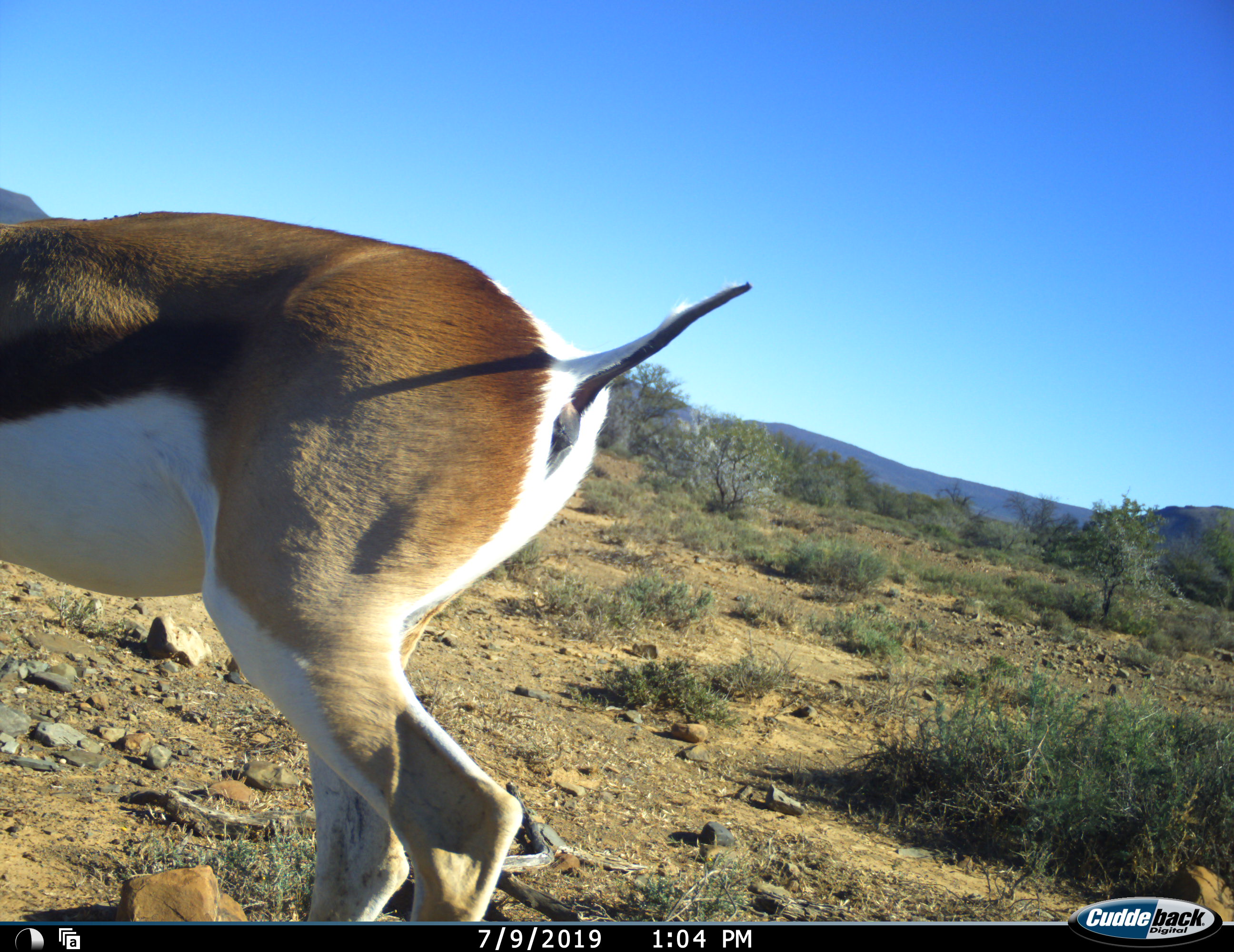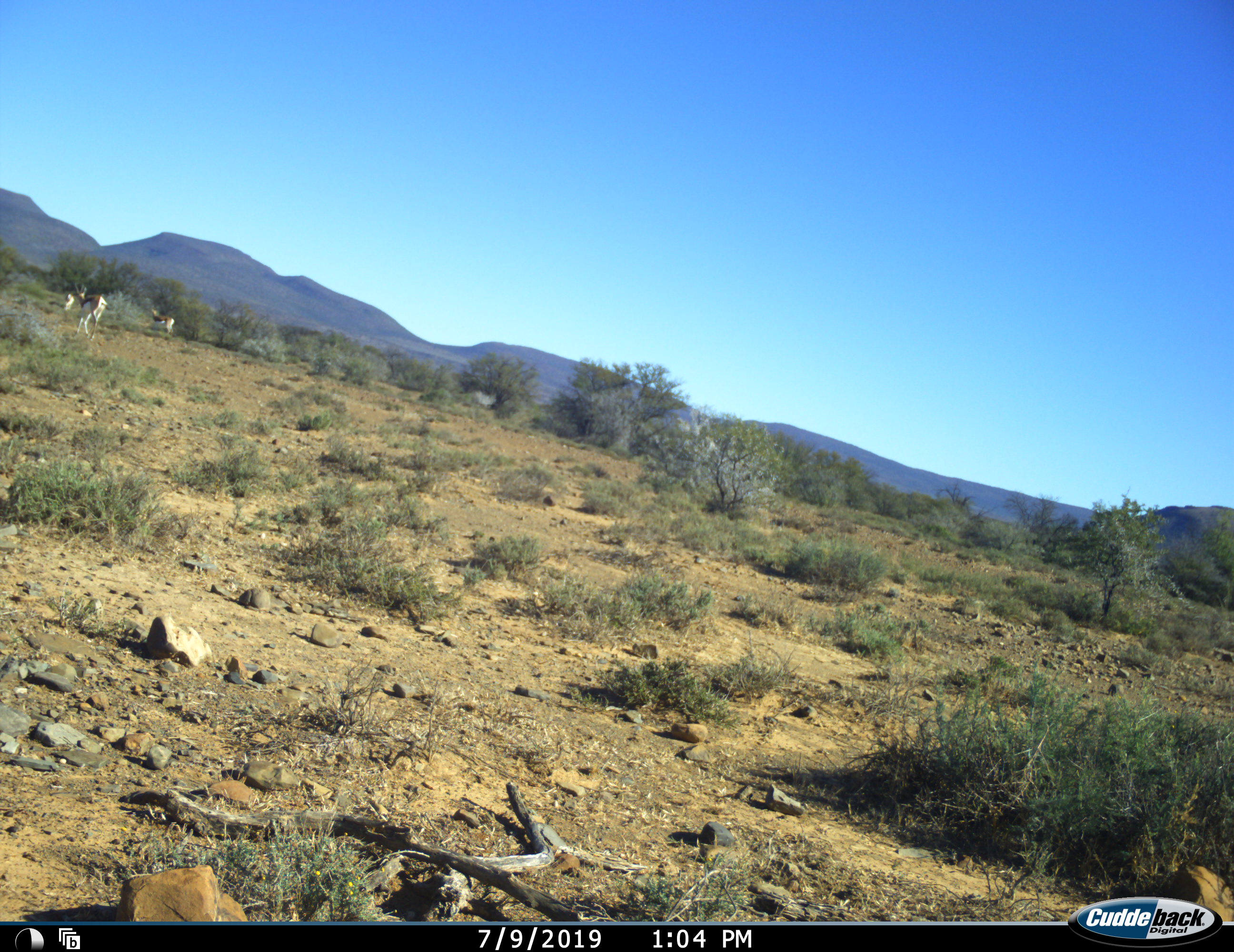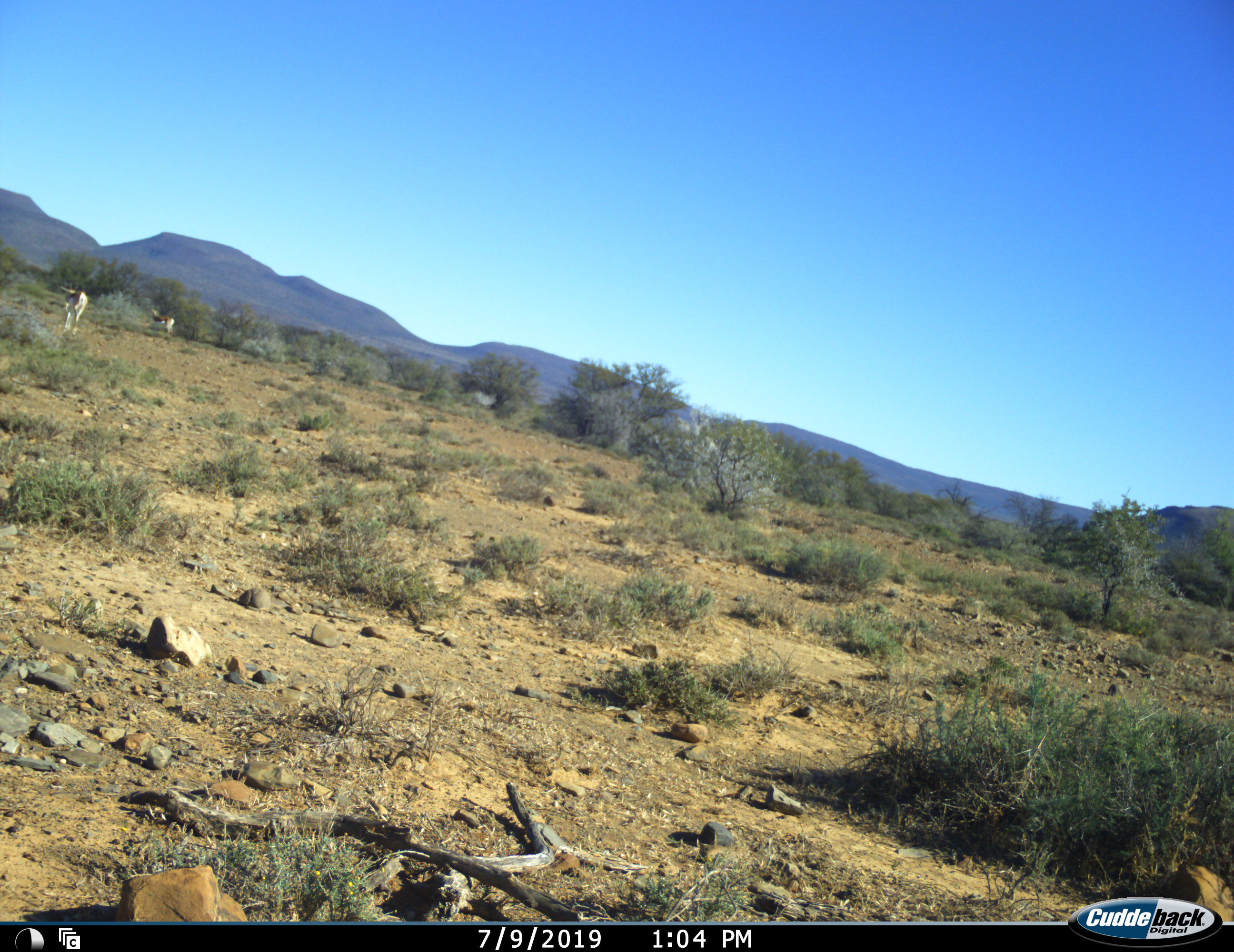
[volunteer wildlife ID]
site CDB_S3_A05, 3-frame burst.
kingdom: Animalia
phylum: Chordata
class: Mammalia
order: Artiodactyla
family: Bovidae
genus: Antidorcas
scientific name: Antidorcas marsupialis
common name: springbok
Springbok (Antidorcas marsupialis), count 4. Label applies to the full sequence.